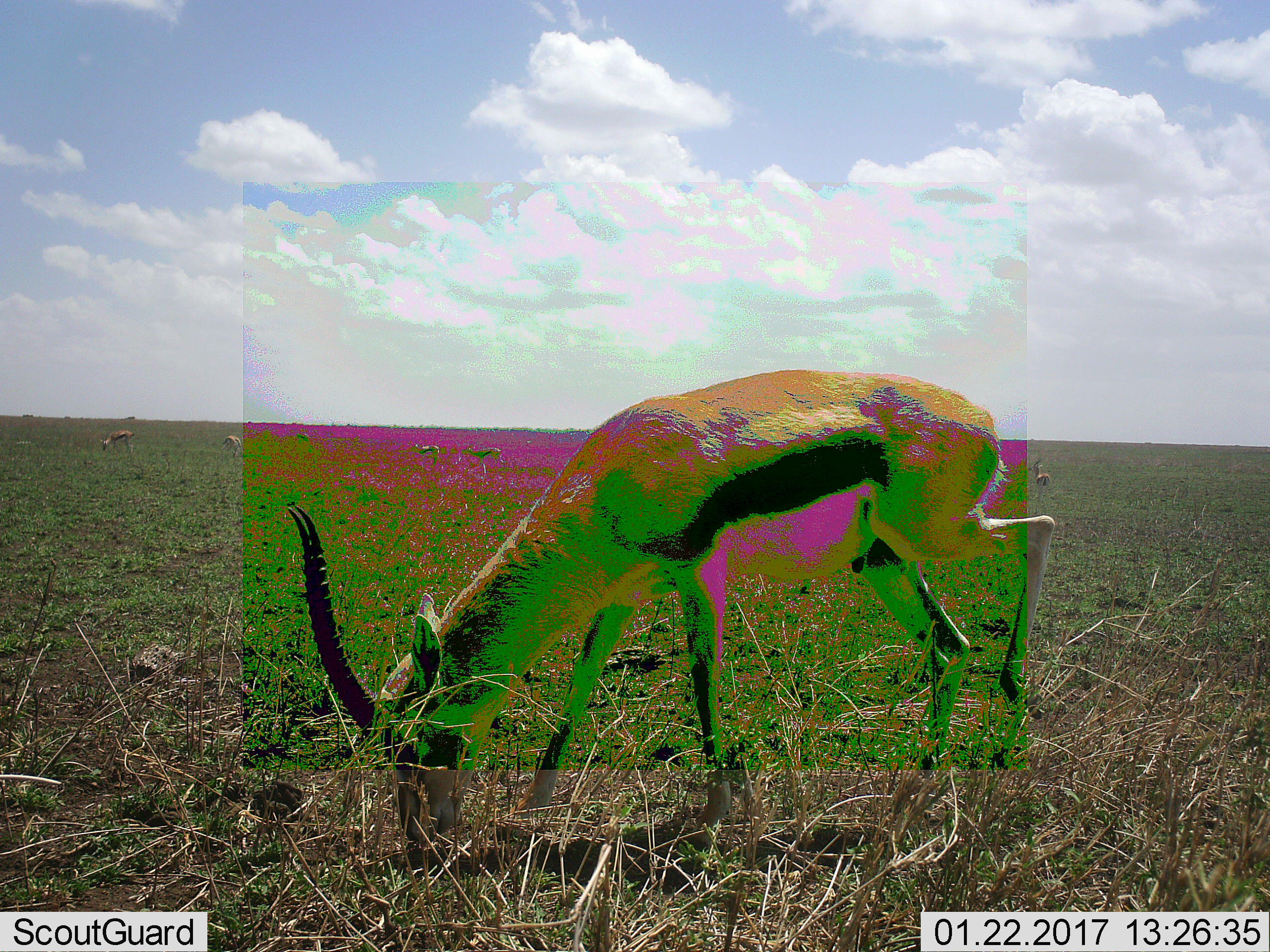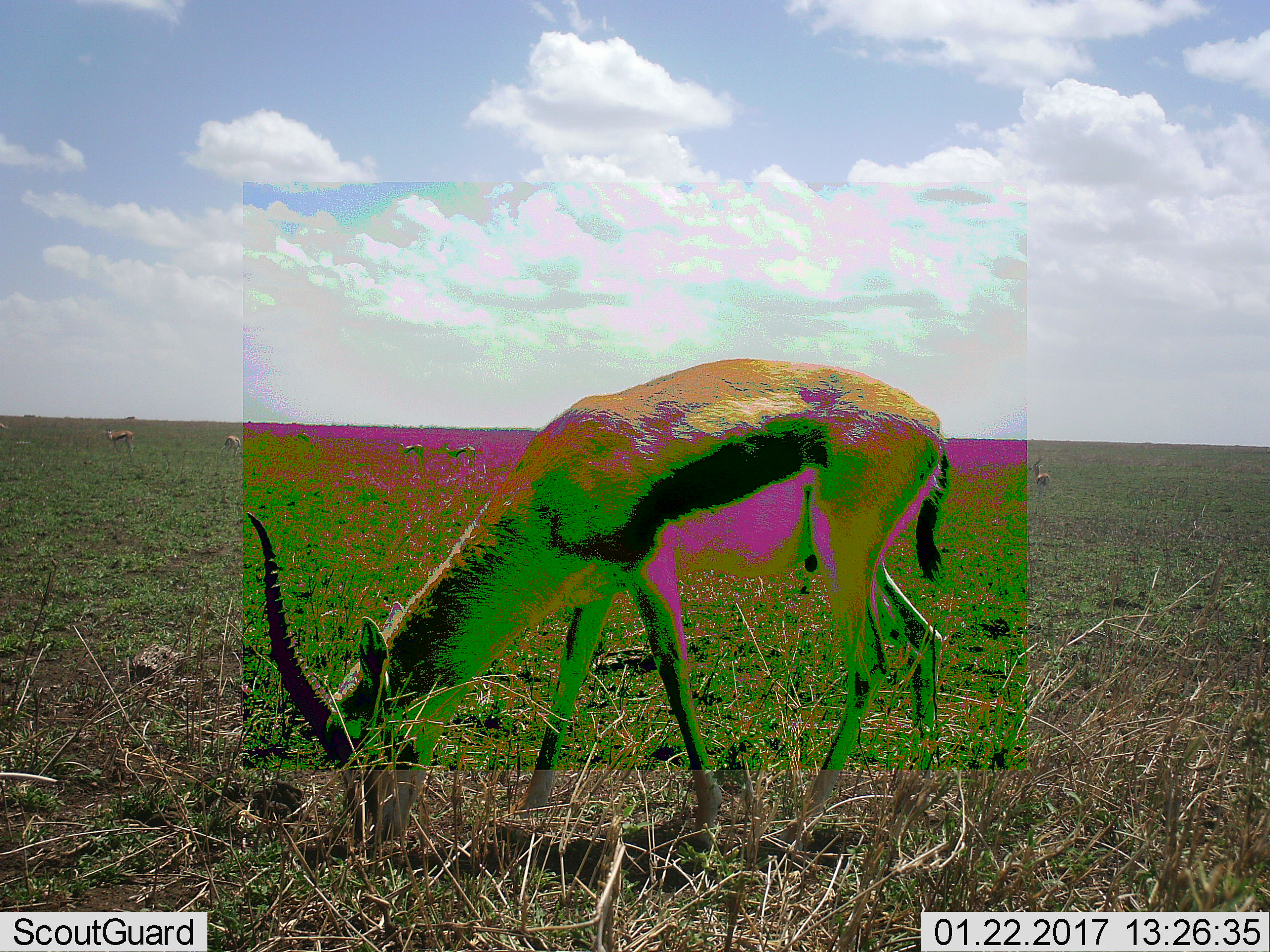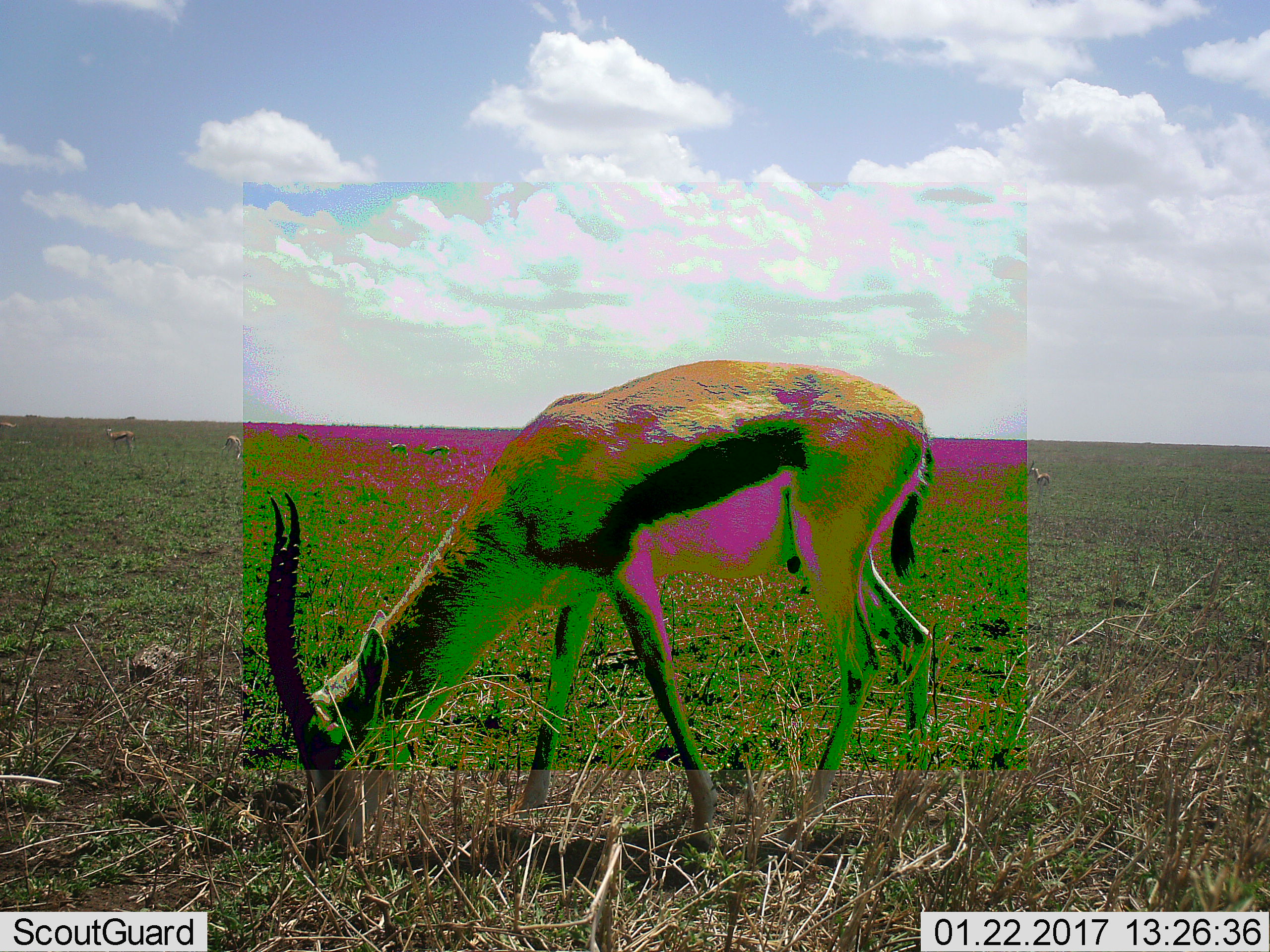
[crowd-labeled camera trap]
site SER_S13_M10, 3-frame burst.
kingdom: Animalia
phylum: Chordata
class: Mammalia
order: Artiodactyla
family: Bovidae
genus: Eudorcas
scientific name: Eudorcas thomsonii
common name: thomson's gazelle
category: gazellethomsons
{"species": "gazellethomsons (thomson's gazelle) (Eudorcas thomsonii)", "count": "6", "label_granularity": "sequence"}